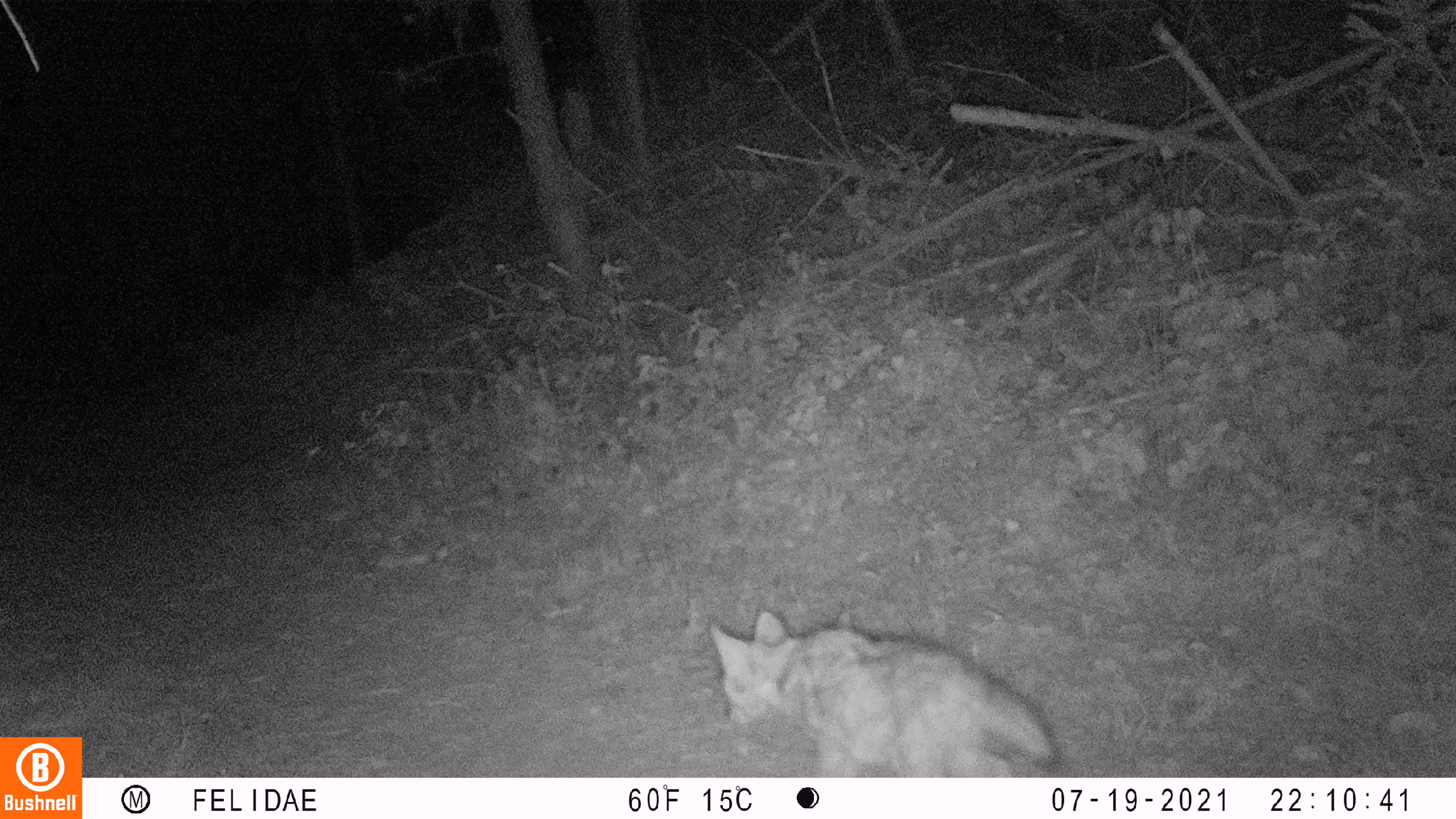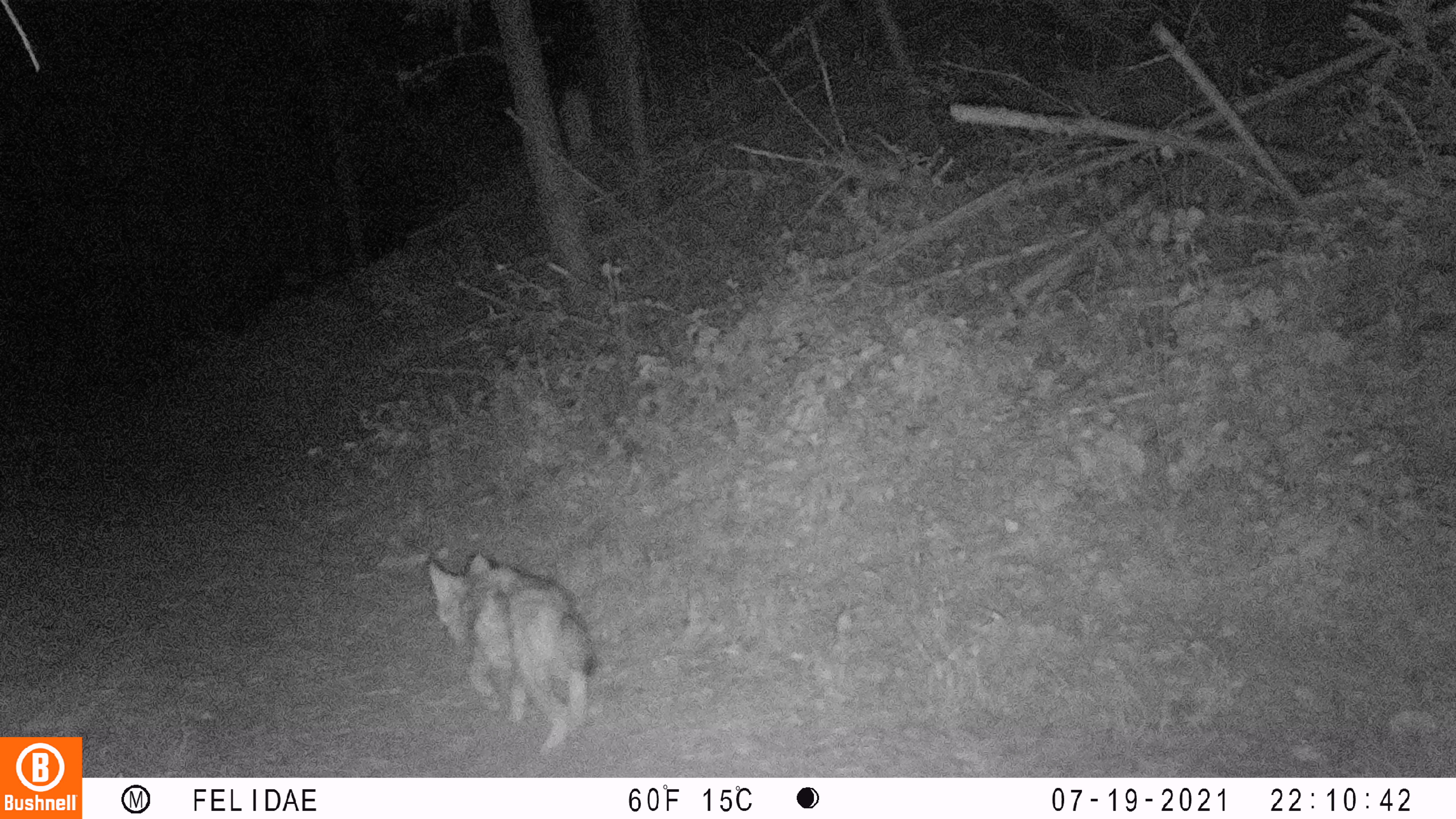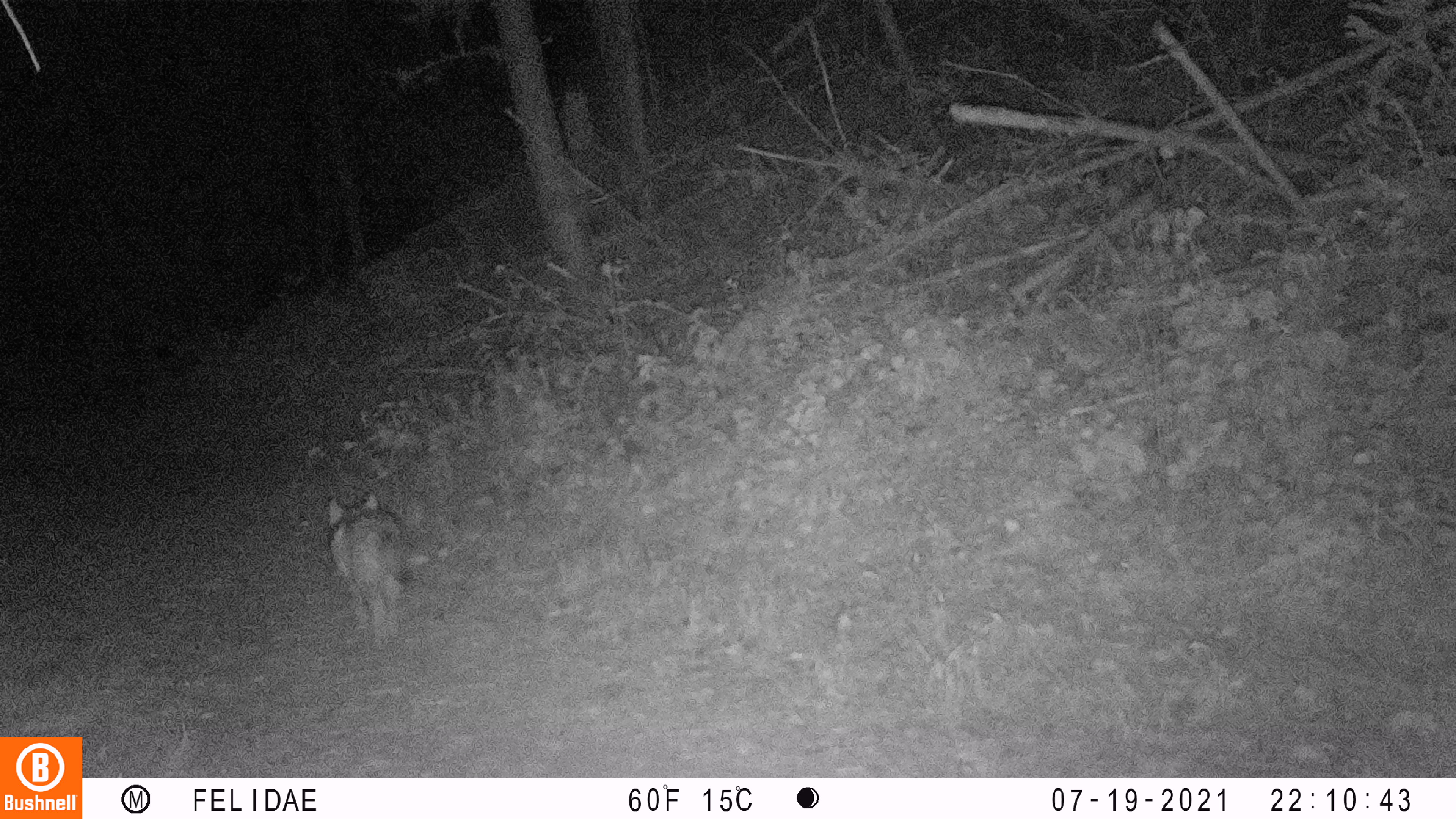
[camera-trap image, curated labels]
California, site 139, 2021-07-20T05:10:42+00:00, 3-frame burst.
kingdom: Animalia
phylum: Chordata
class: Mammalia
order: Carnivora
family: Canidae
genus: Canis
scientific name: Canis latrans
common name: coyote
Coyote (Canis latrans).